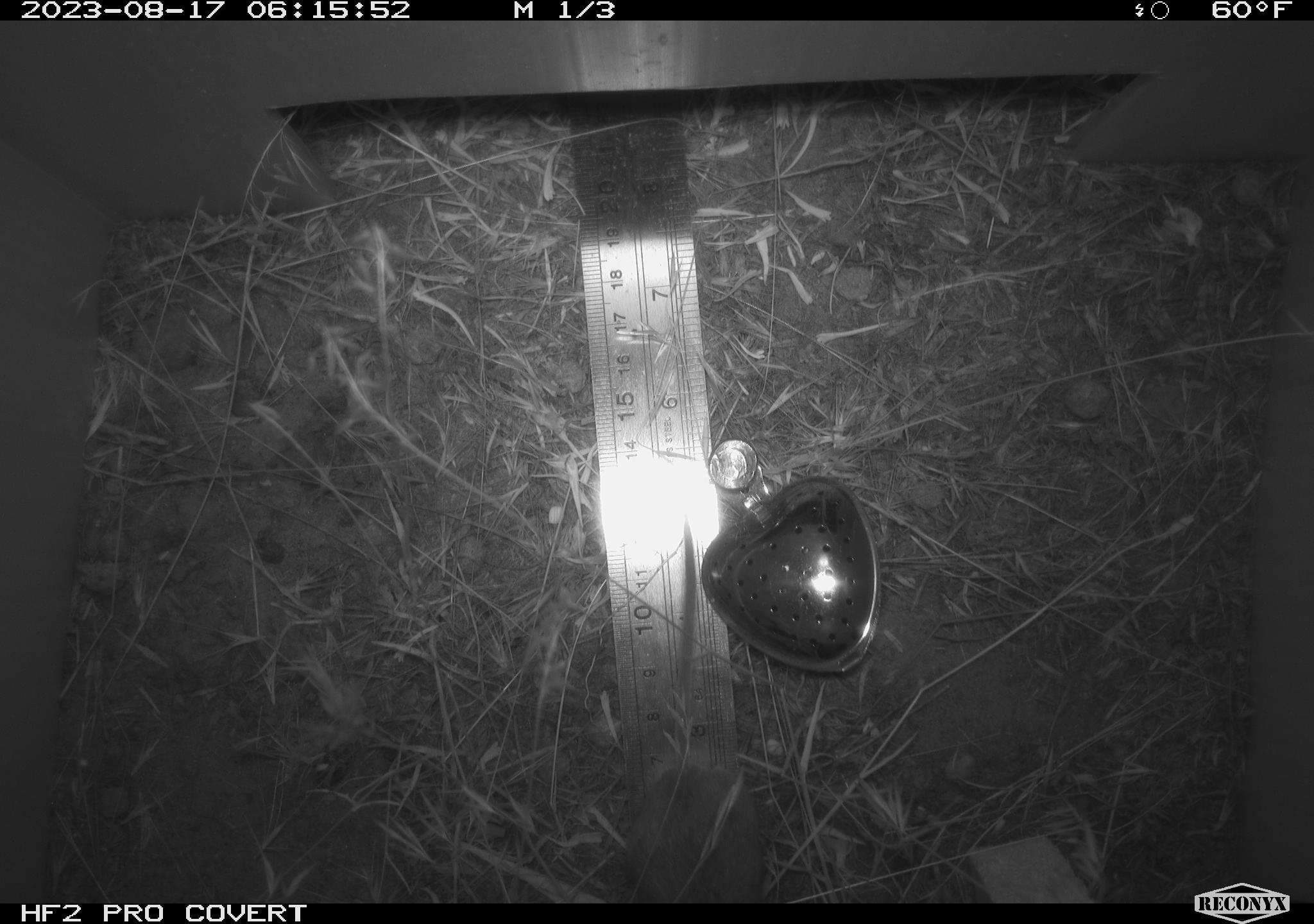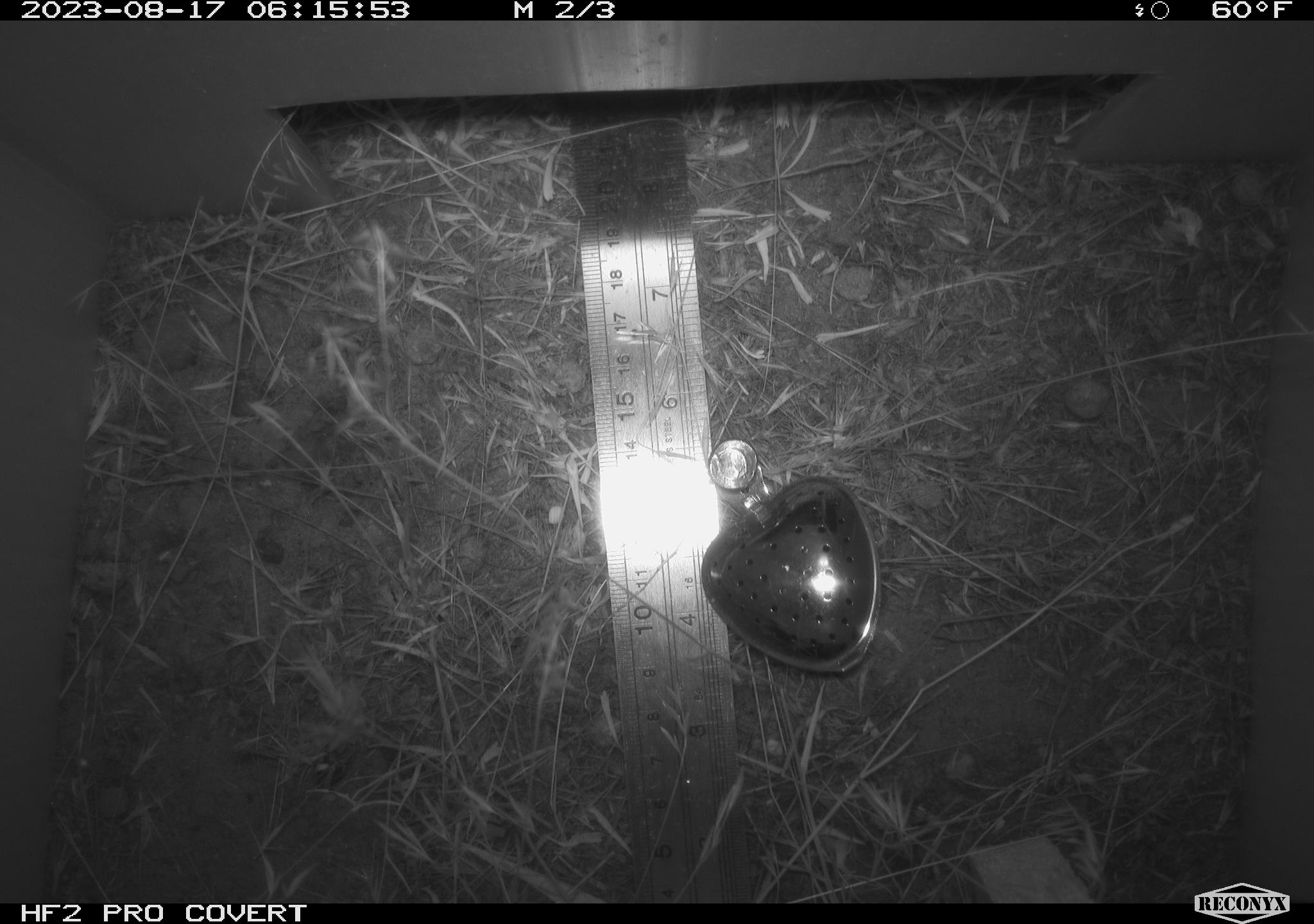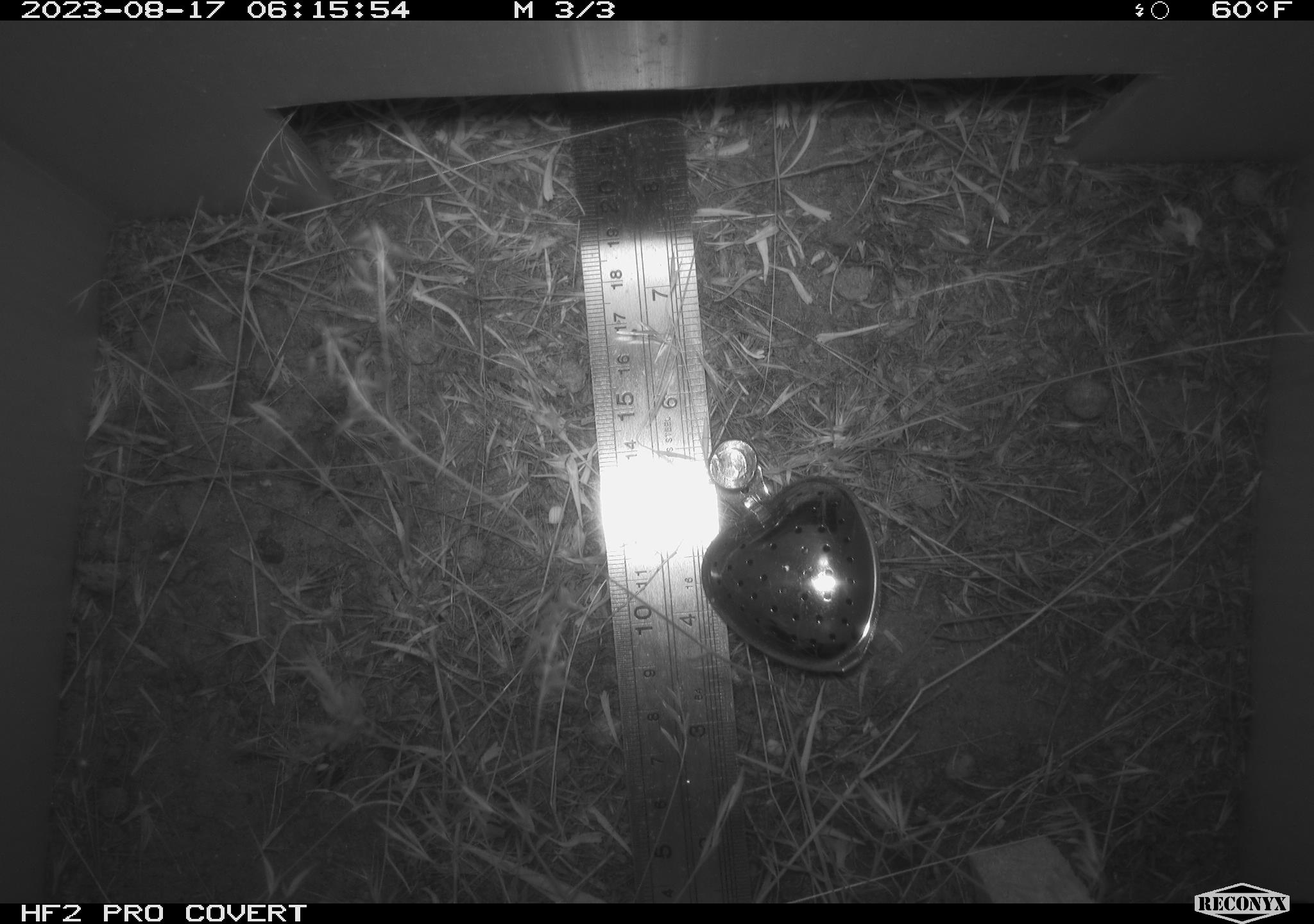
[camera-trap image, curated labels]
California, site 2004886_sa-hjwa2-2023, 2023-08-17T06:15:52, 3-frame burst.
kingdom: Animalia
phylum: Chordata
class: Mammalia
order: Rodentia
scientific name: Rodentia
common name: mouse species